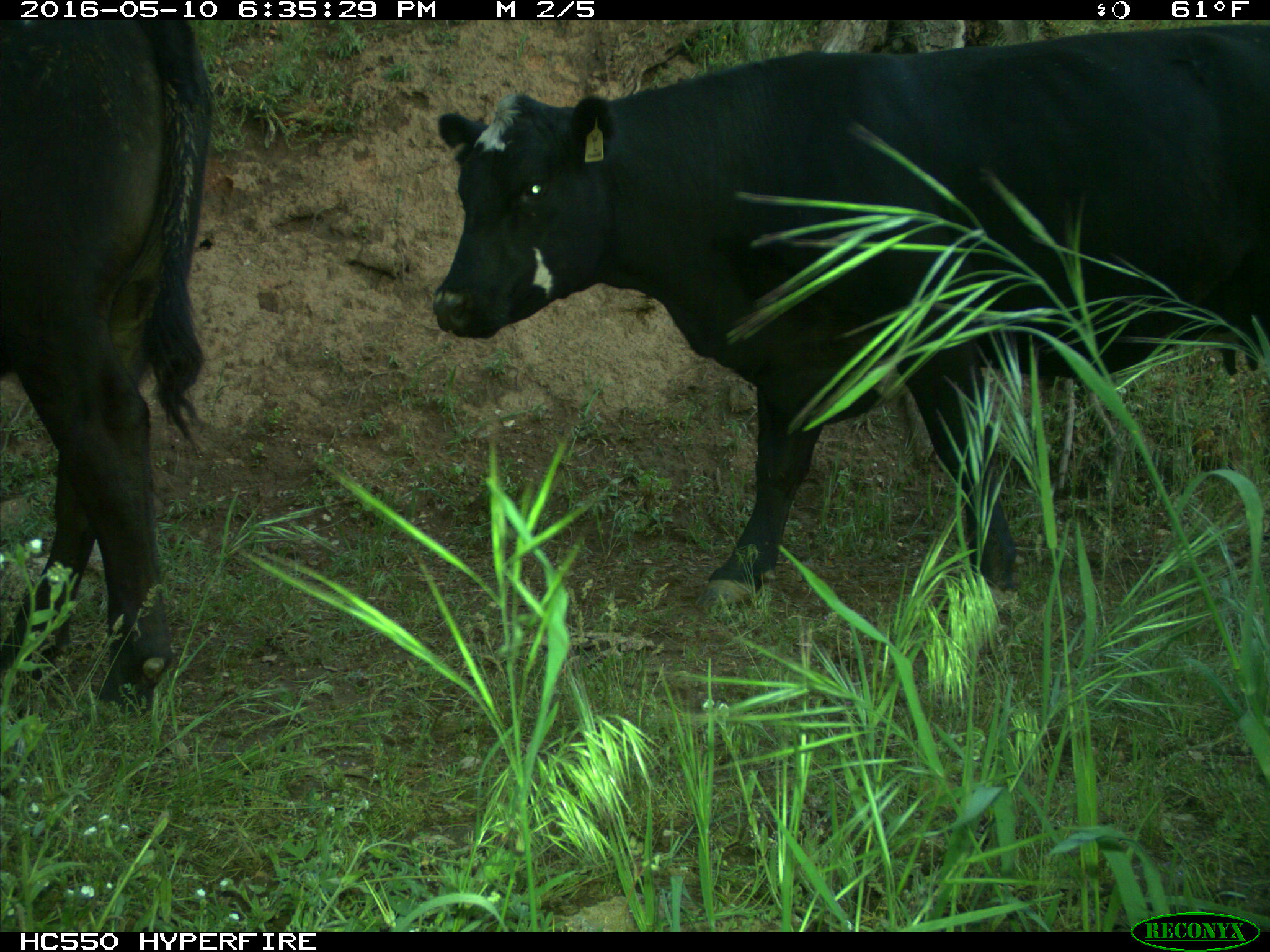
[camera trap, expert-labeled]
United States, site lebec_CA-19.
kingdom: Animalia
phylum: Chordata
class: Mammalia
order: Artiodactyla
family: Bovidae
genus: Bos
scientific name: Bos taurus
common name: domestic cow